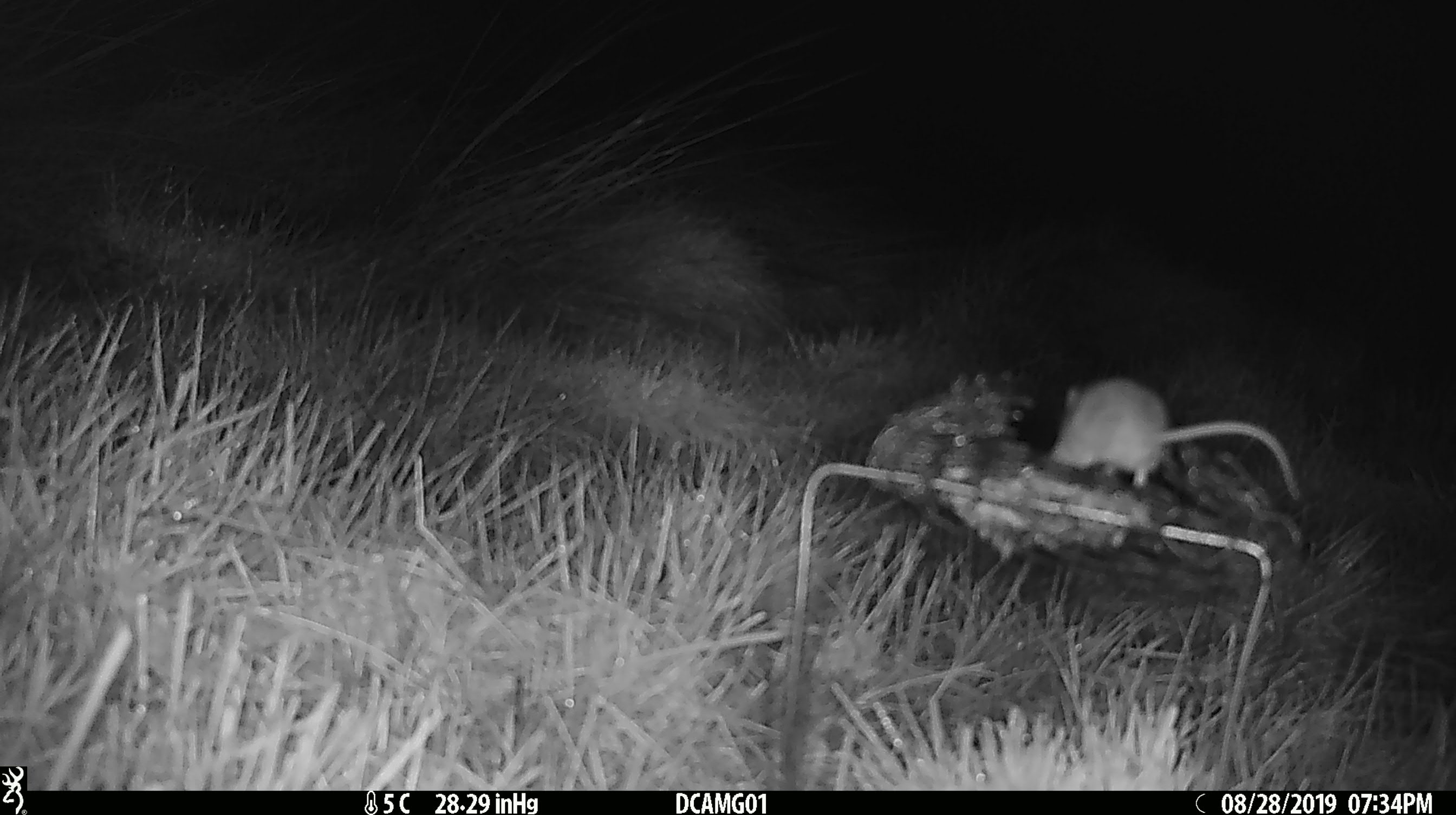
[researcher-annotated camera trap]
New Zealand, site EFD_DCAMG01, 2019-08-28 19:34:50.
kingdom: Animalia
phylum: Chordata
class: Mammalia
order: Rodentia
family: Muridae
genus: Mus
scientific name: Mus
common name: mouse